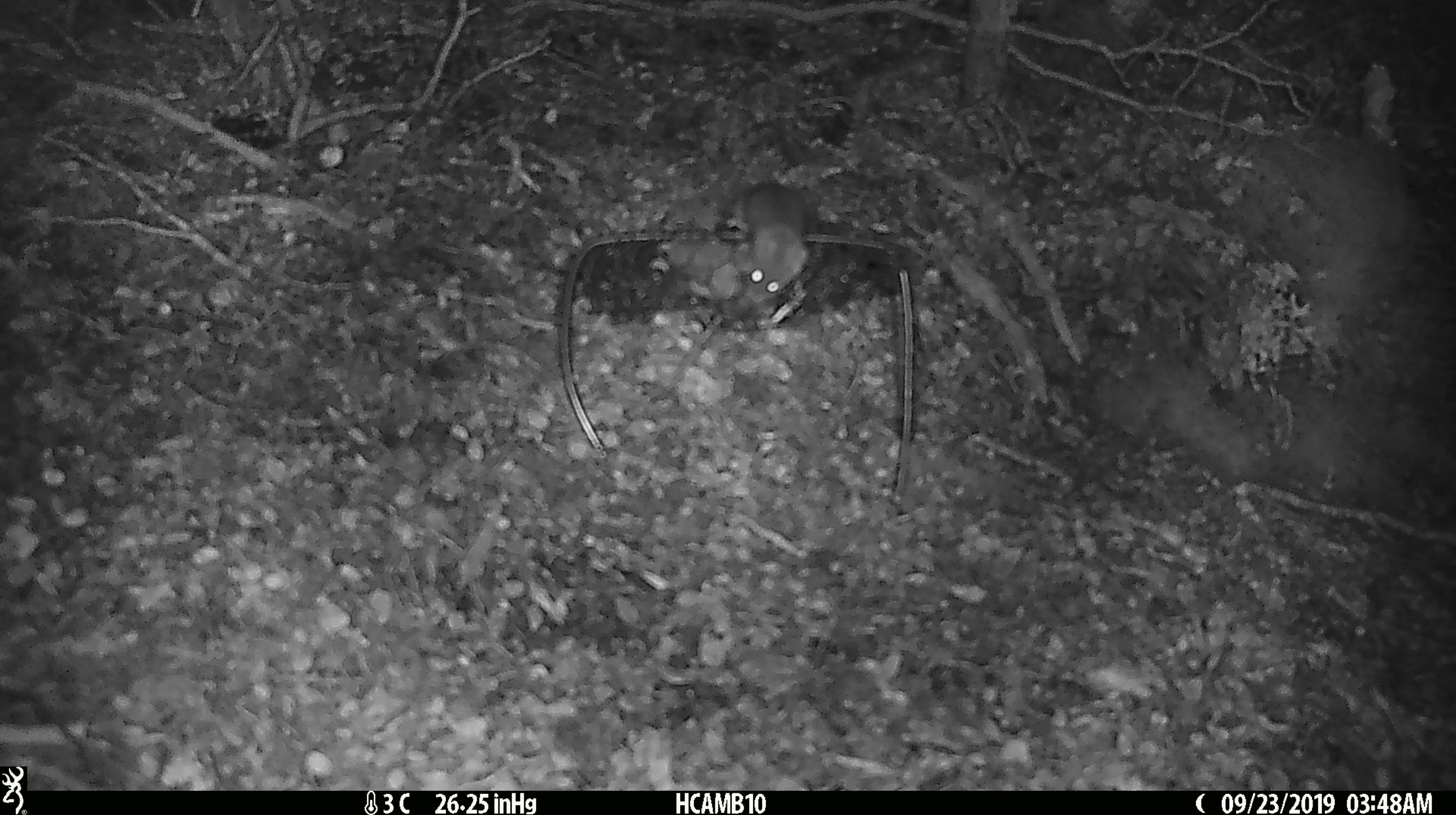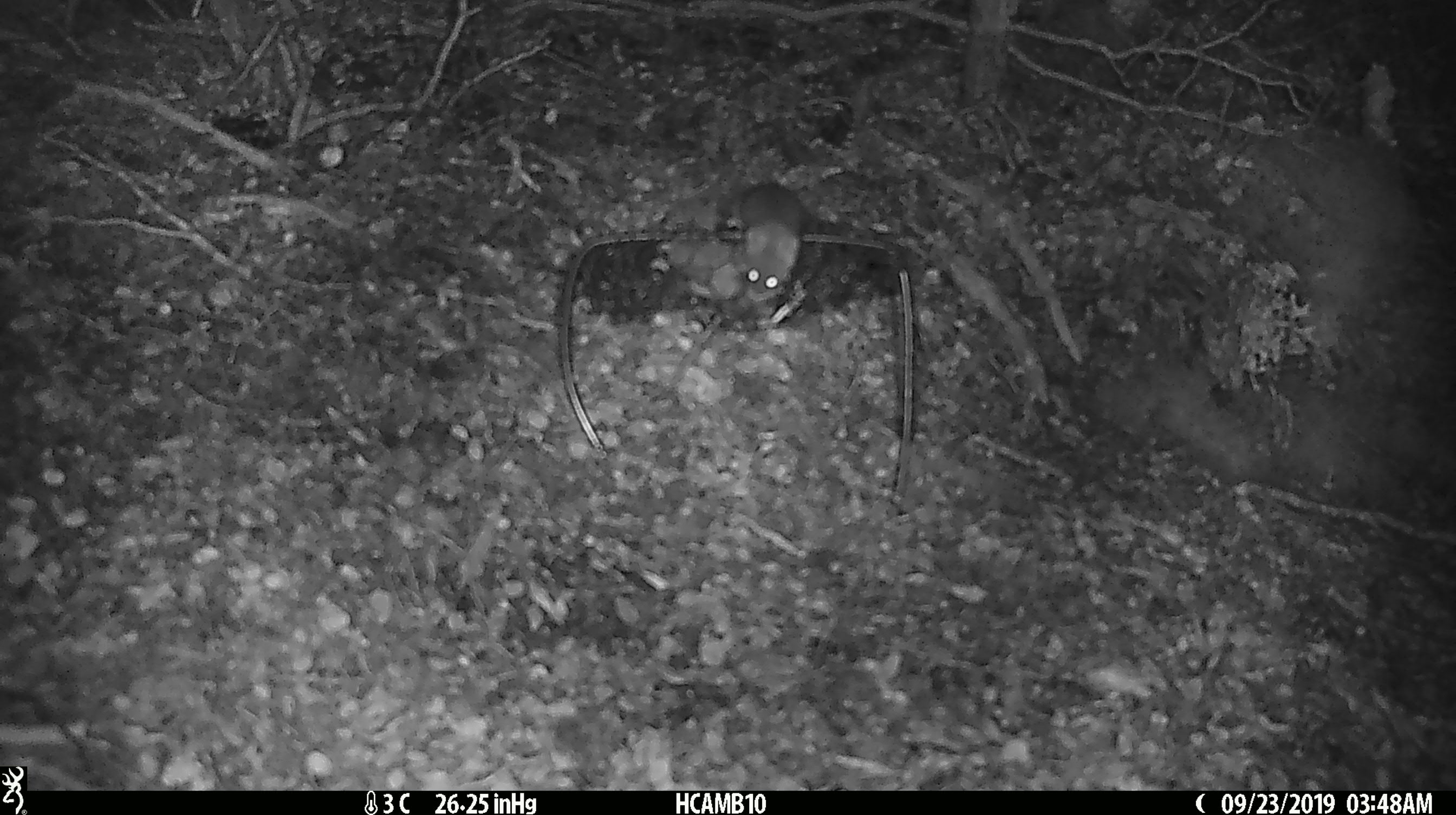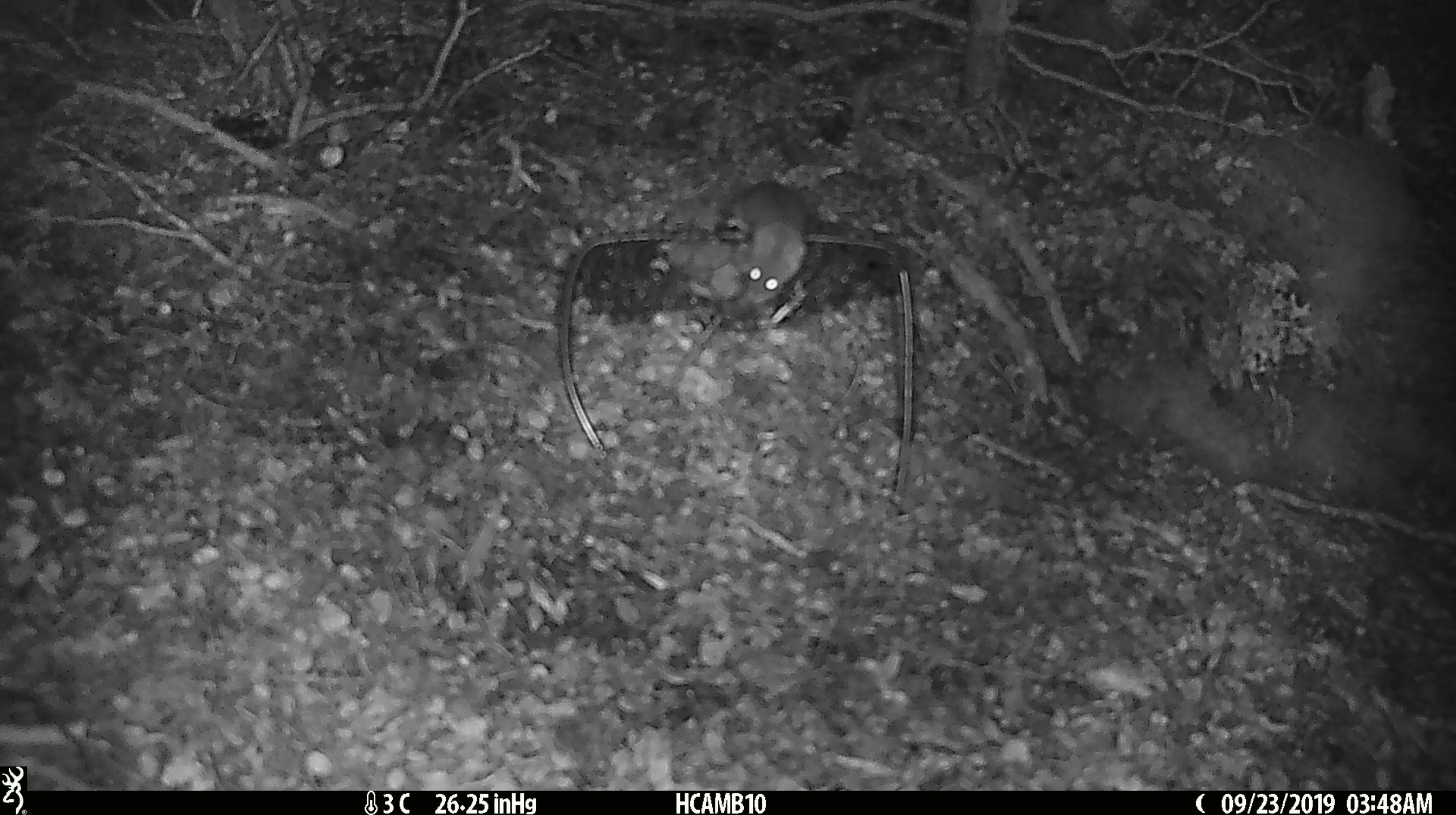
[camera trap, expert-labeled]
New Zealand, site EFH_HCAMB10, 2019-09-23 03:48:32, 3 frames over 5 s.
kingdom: Animalia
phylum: Chordata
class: Mammalia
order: Rodentia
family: Muridae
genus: Mus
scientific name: Mus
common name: mouse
Mouse (Mus).